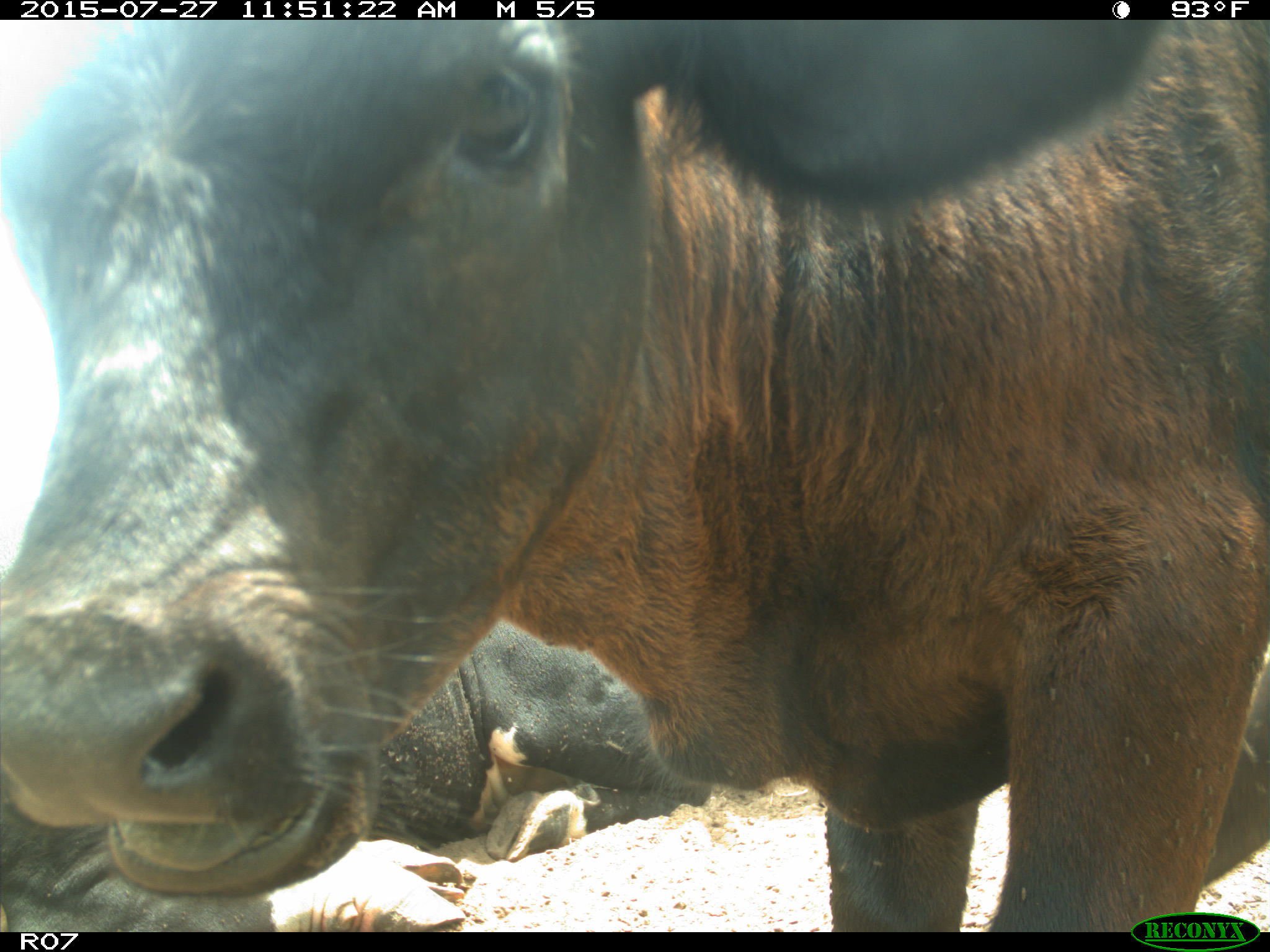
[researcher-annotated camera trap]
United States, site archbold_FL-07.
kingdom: Animalia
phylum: Chordata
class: Mammalia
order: Artiodactyla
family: Bovidae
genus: Bos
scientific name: Bos taurus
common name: domestic cow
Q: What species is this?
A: Bos taurus (domestic cow).